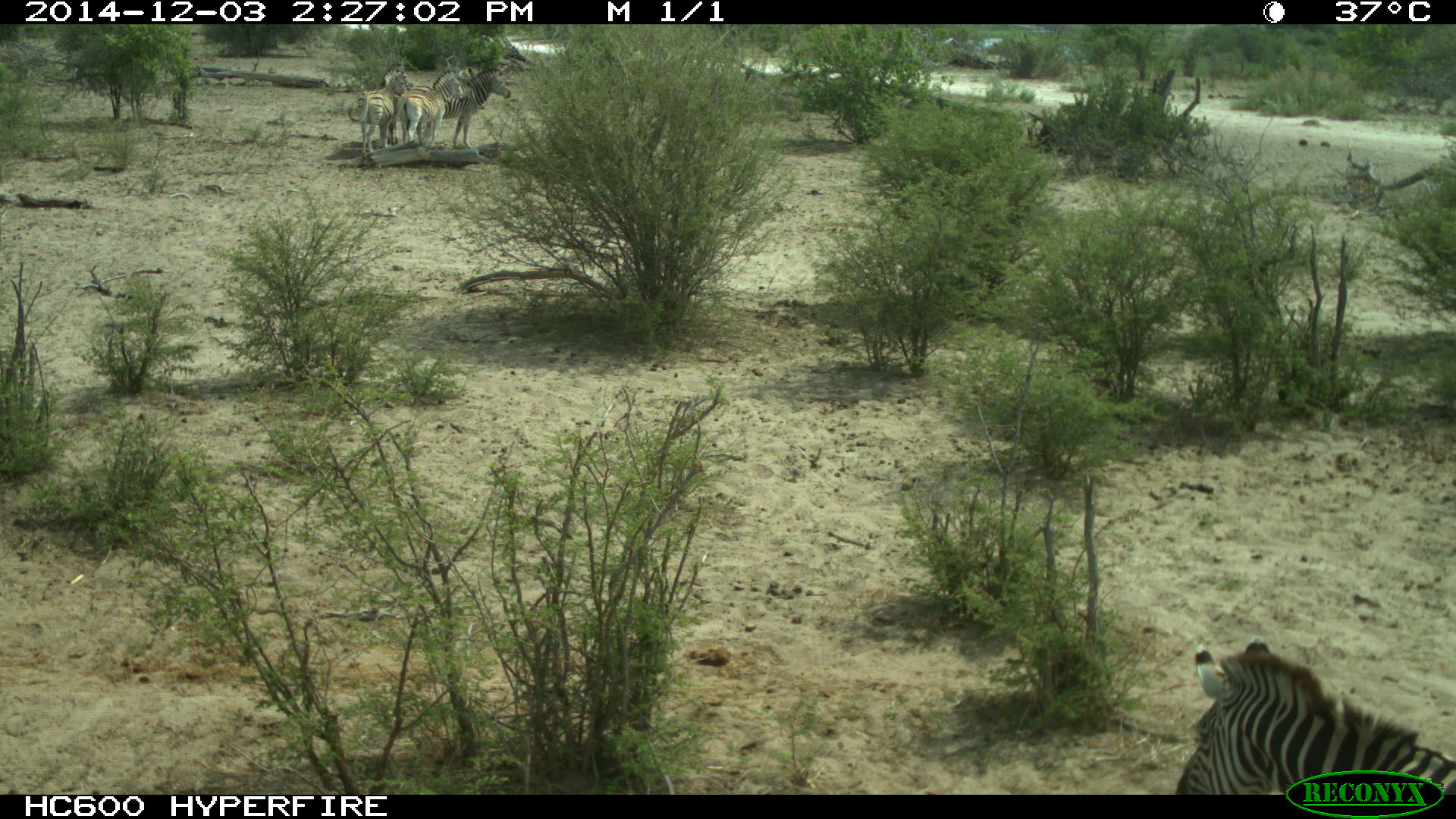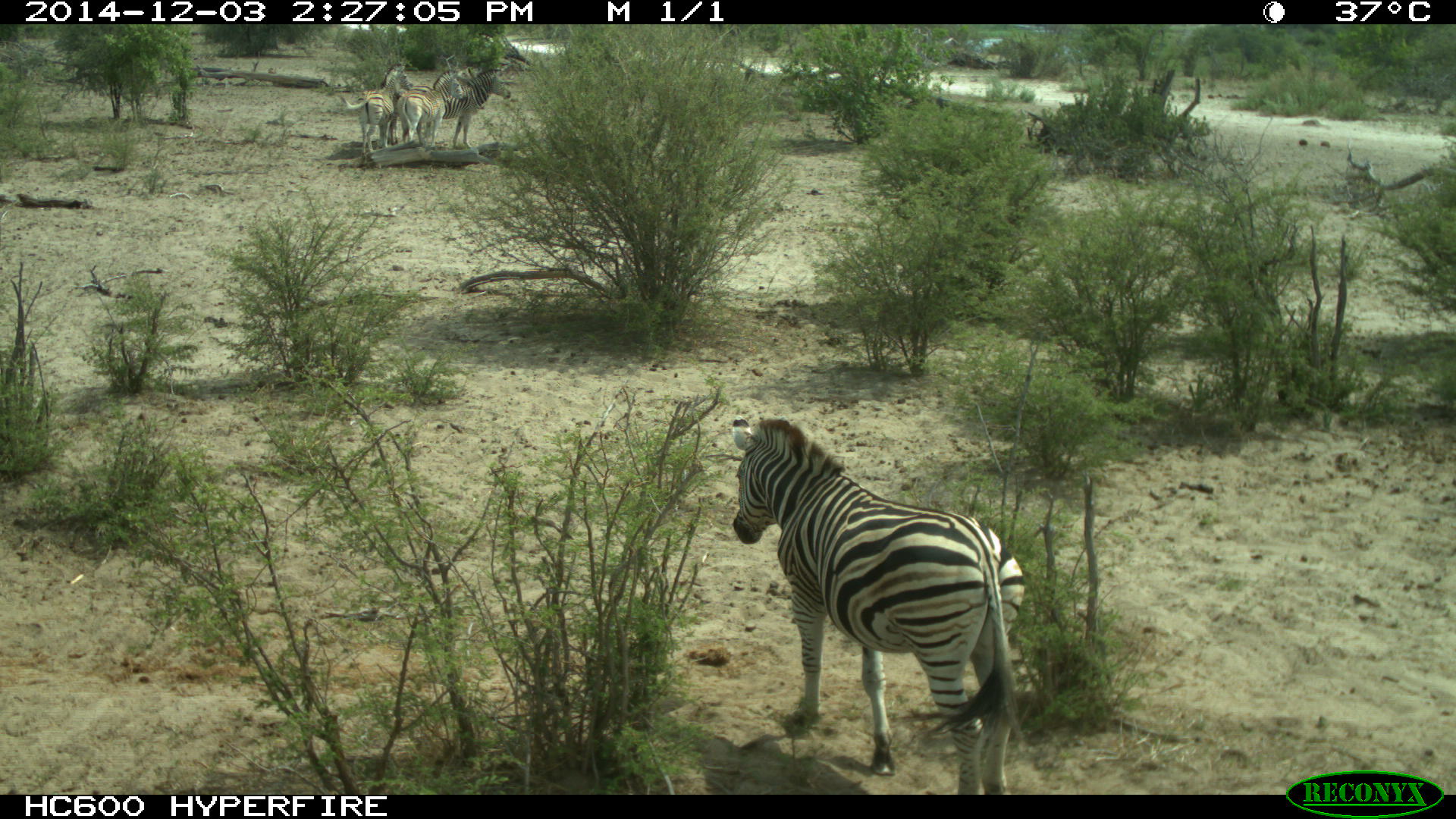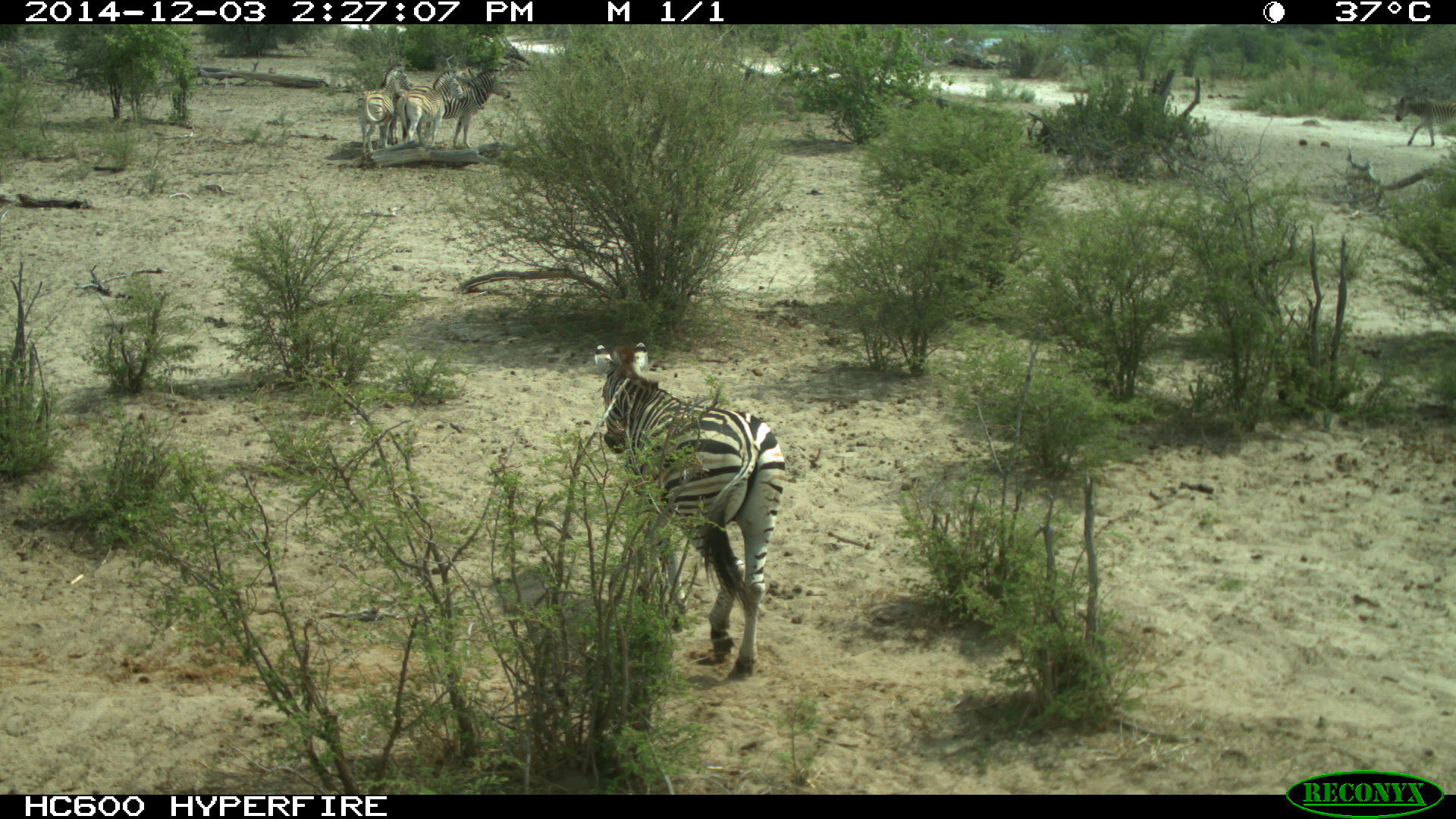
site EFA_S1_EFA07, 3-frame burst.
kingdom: Animalia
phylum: Chordata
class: Mammalia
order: Perissodactyla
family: Equidae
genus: Equus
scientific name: Equus quagga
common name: plains zebra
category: zebraplains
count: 5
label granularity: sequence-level